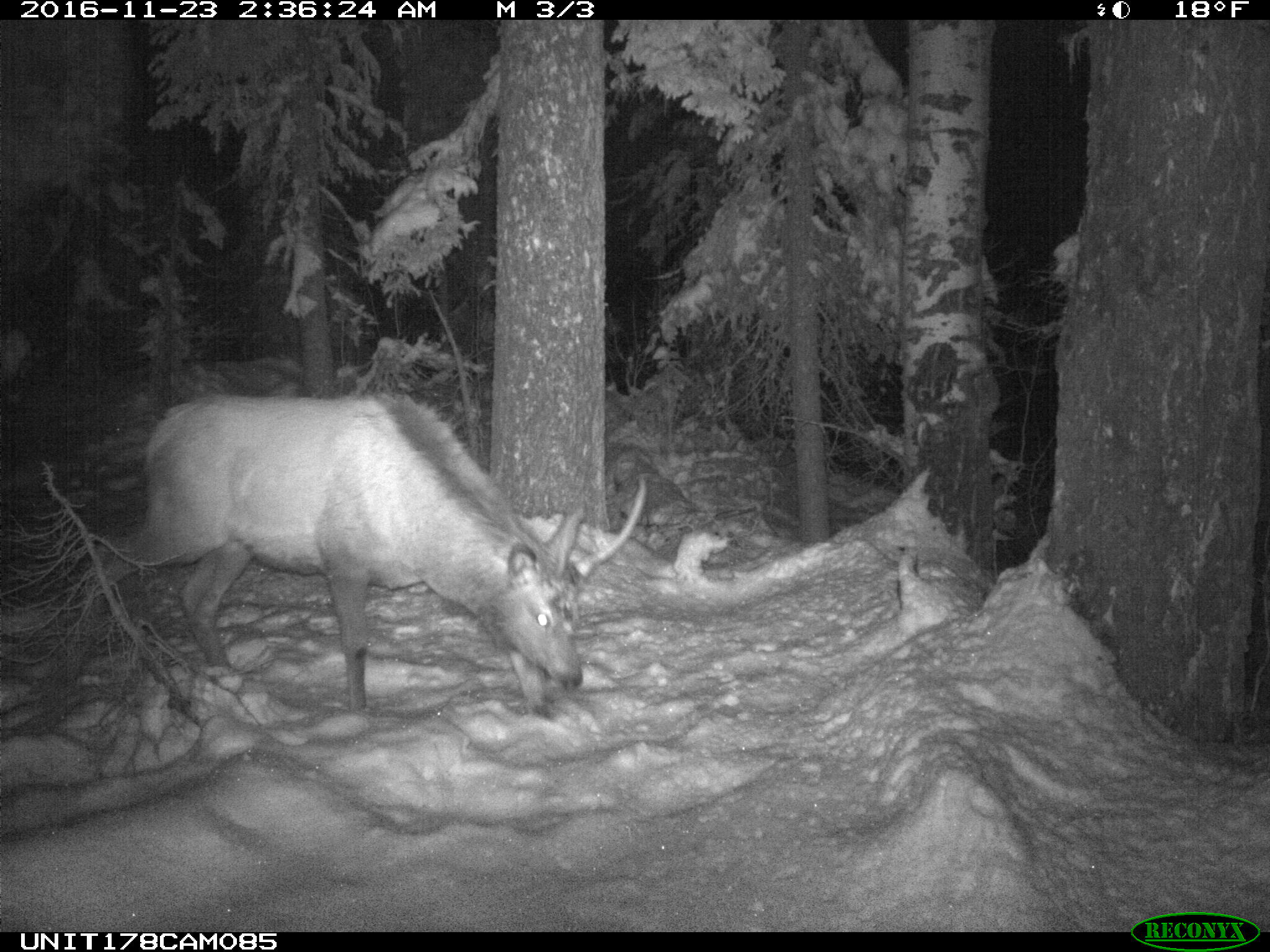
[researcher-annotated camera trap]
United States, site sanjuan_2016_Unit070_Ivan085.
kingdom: Animalia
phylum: Chordata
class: Mammalia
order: Artiodactyla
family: Cervidae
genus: Cervus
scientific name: Cervus elaphus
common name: red deer